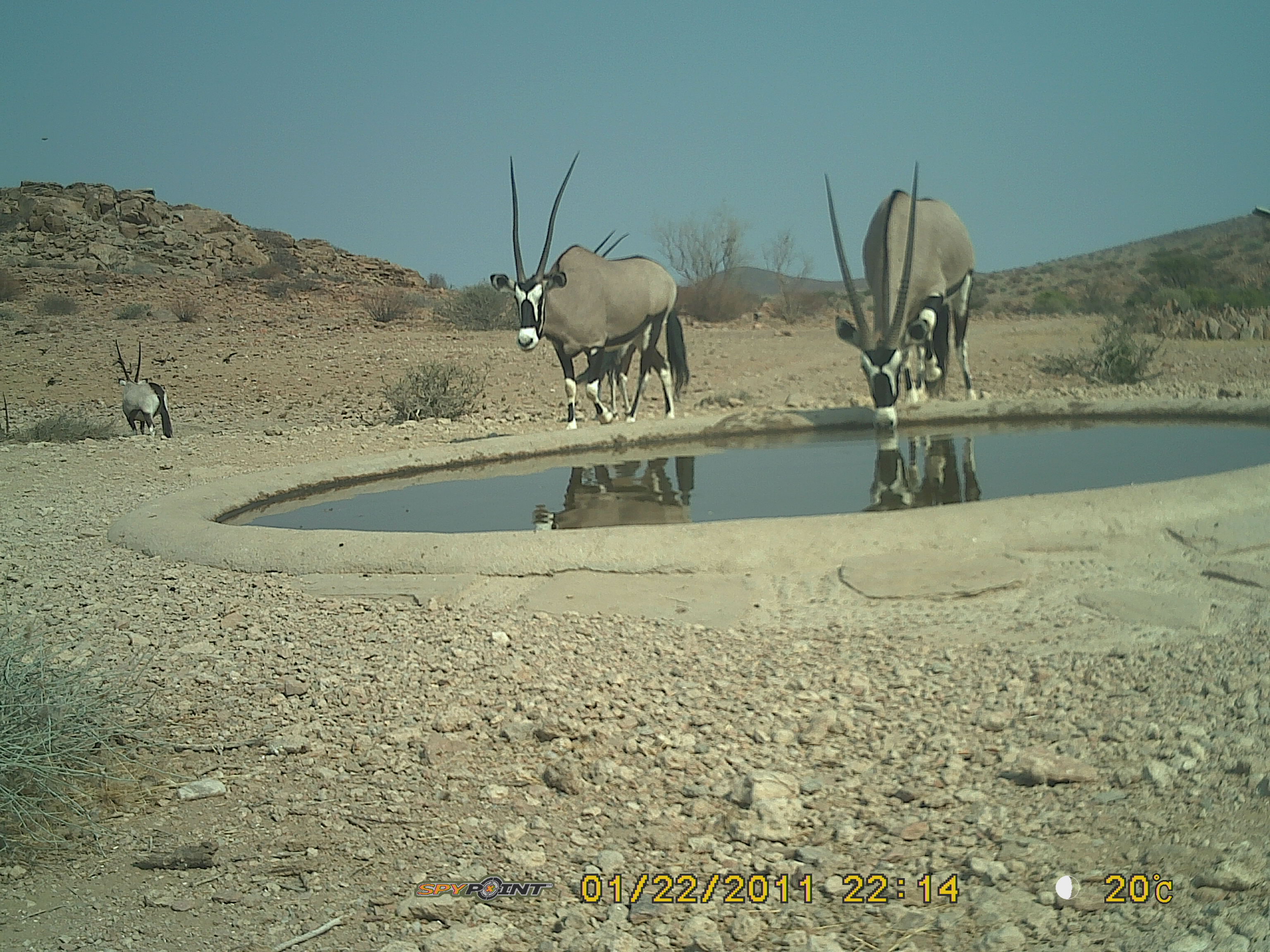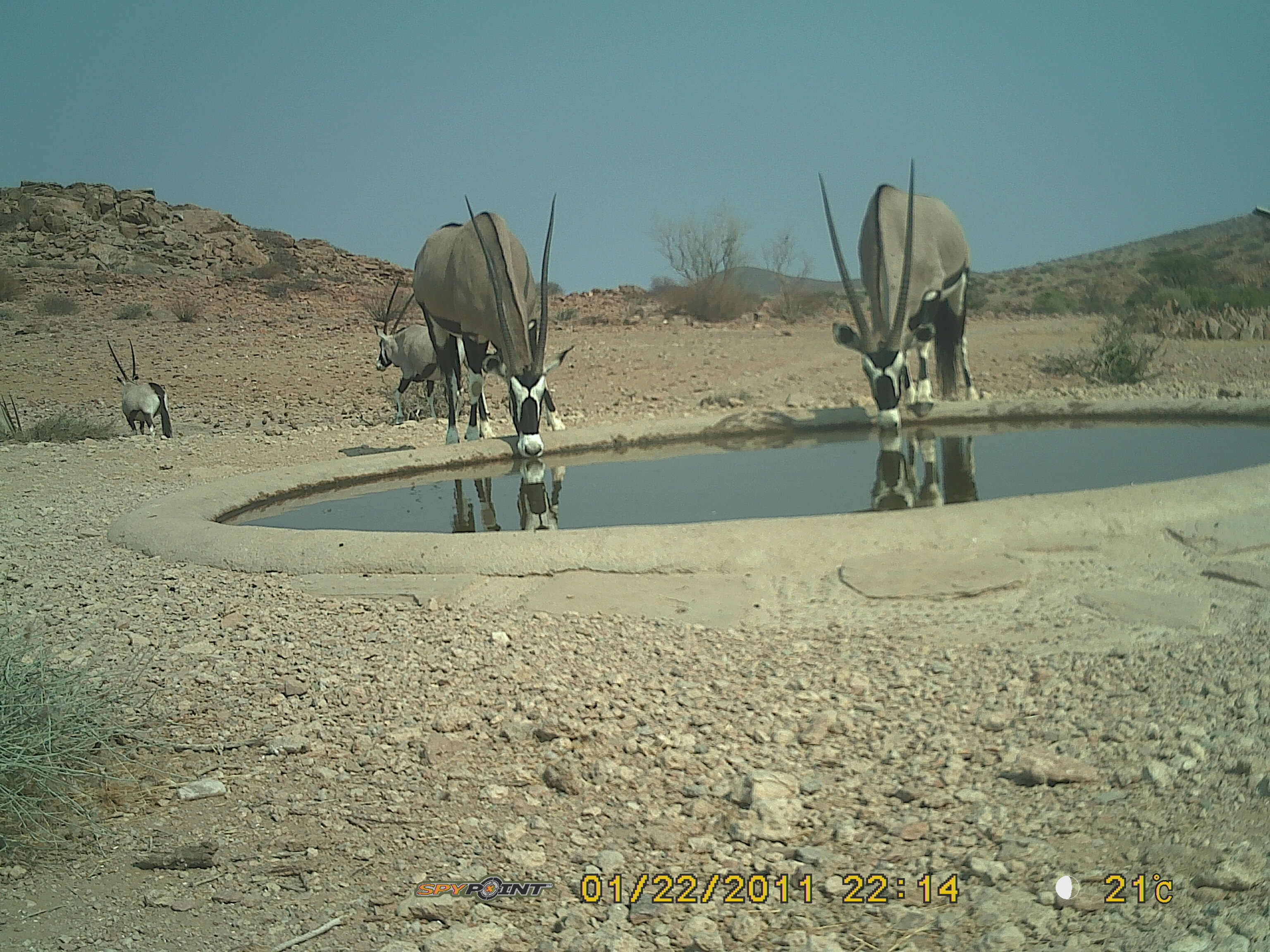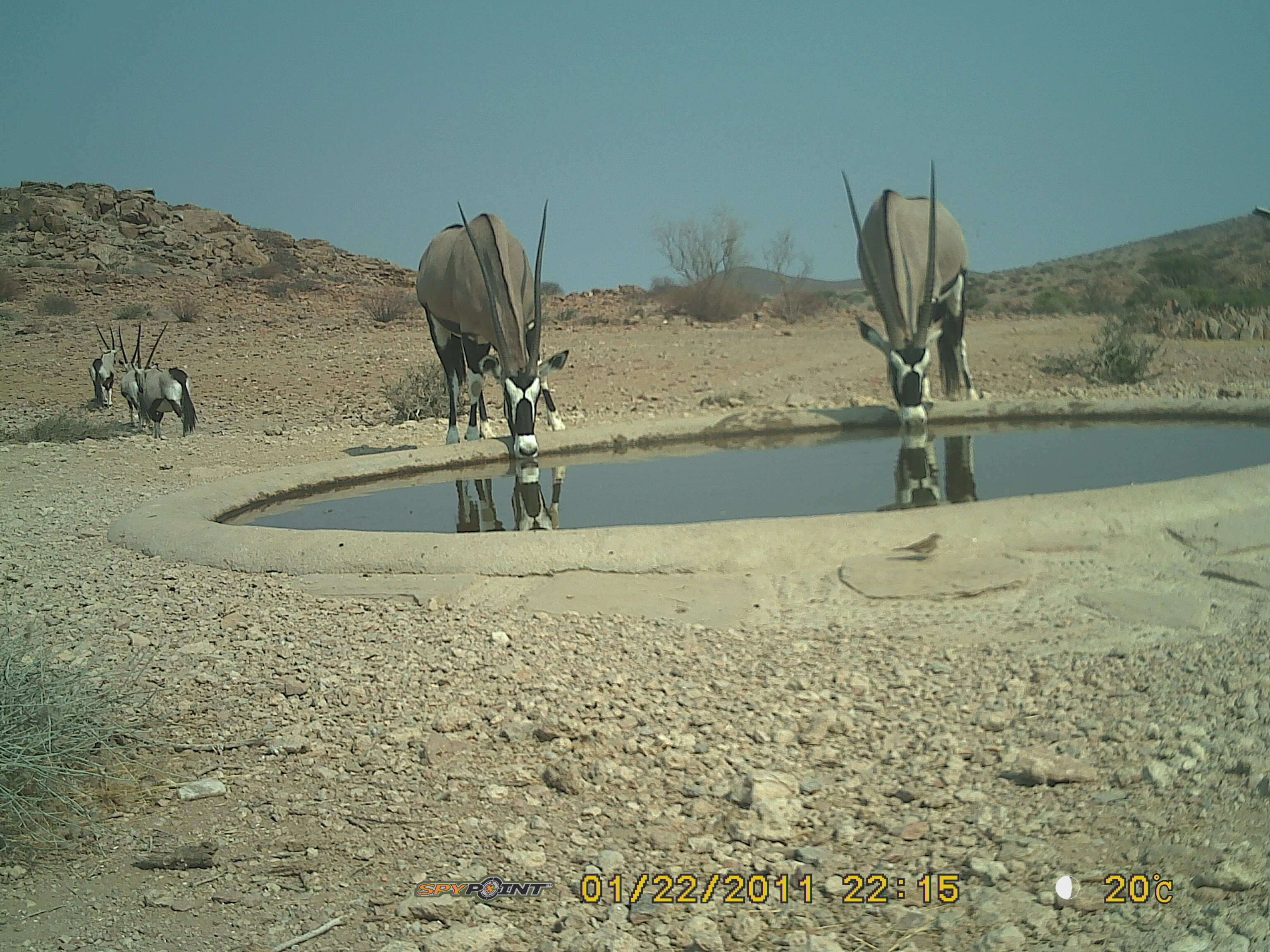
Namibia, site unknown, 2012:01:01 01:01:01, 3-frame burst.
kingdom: Animalia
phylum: Chordata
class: Mammalia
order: Artiodactyla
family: Bovidae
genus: Oryx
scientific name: Oryx gazella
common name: gemsbok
Oryx gazella (gemsbok).